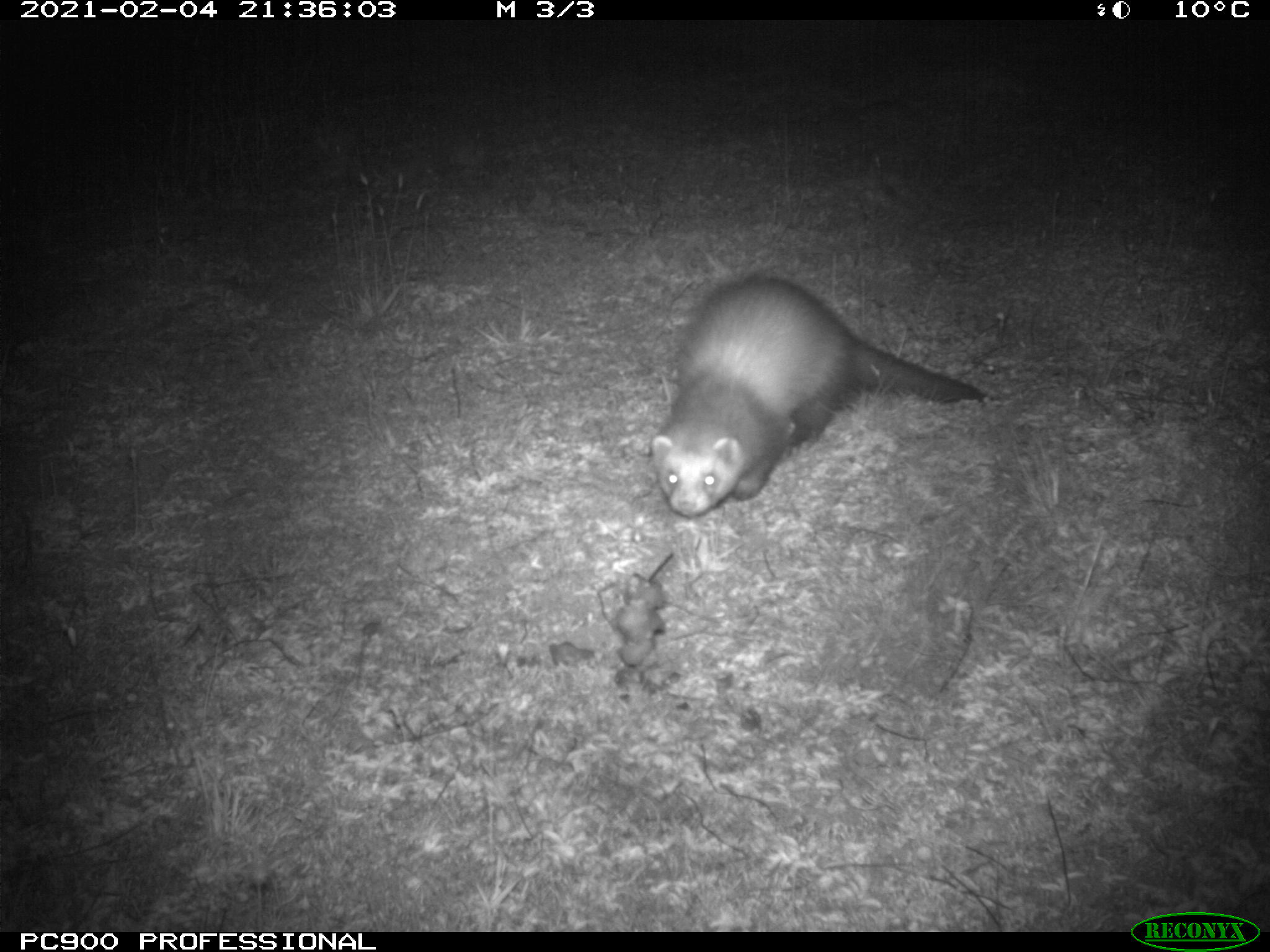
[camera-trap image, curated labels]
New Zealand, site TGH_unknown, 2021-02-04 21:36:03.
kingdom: Animalia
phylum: Chordata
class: Mammalia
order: Carnivora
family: Mustelidae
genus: Mustela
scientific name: Mustela furo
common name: ferret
Ferret (Mustela furo).